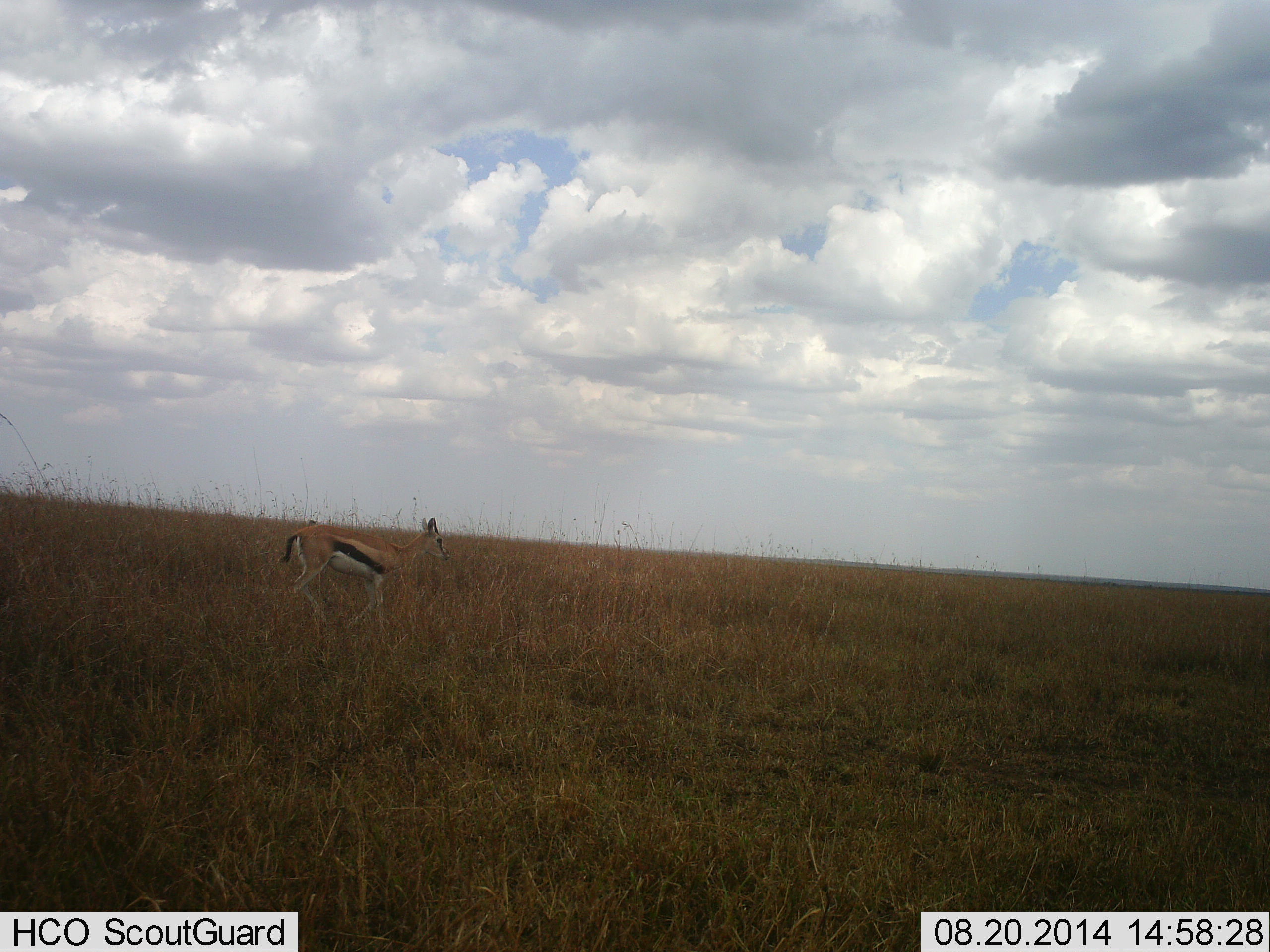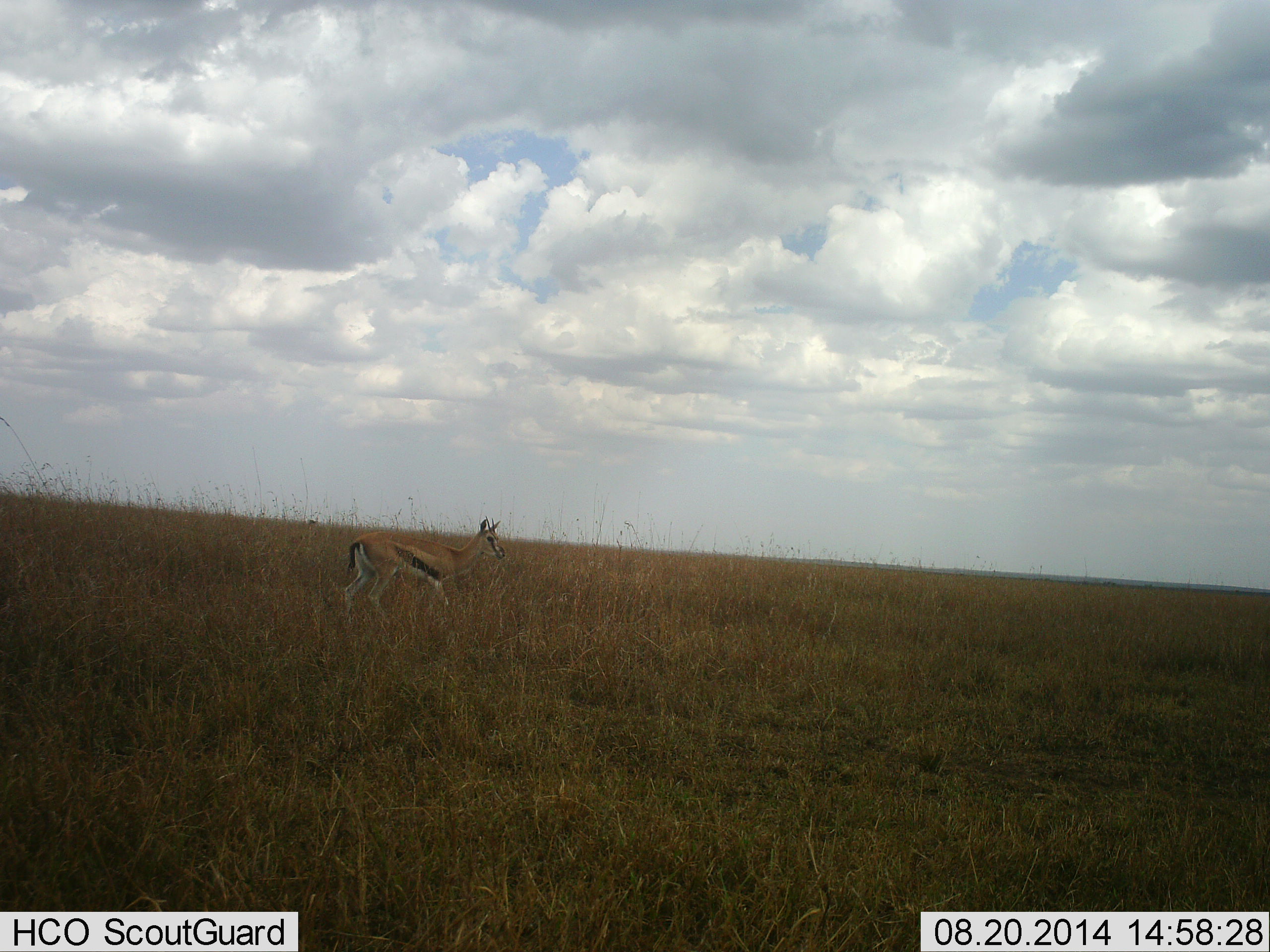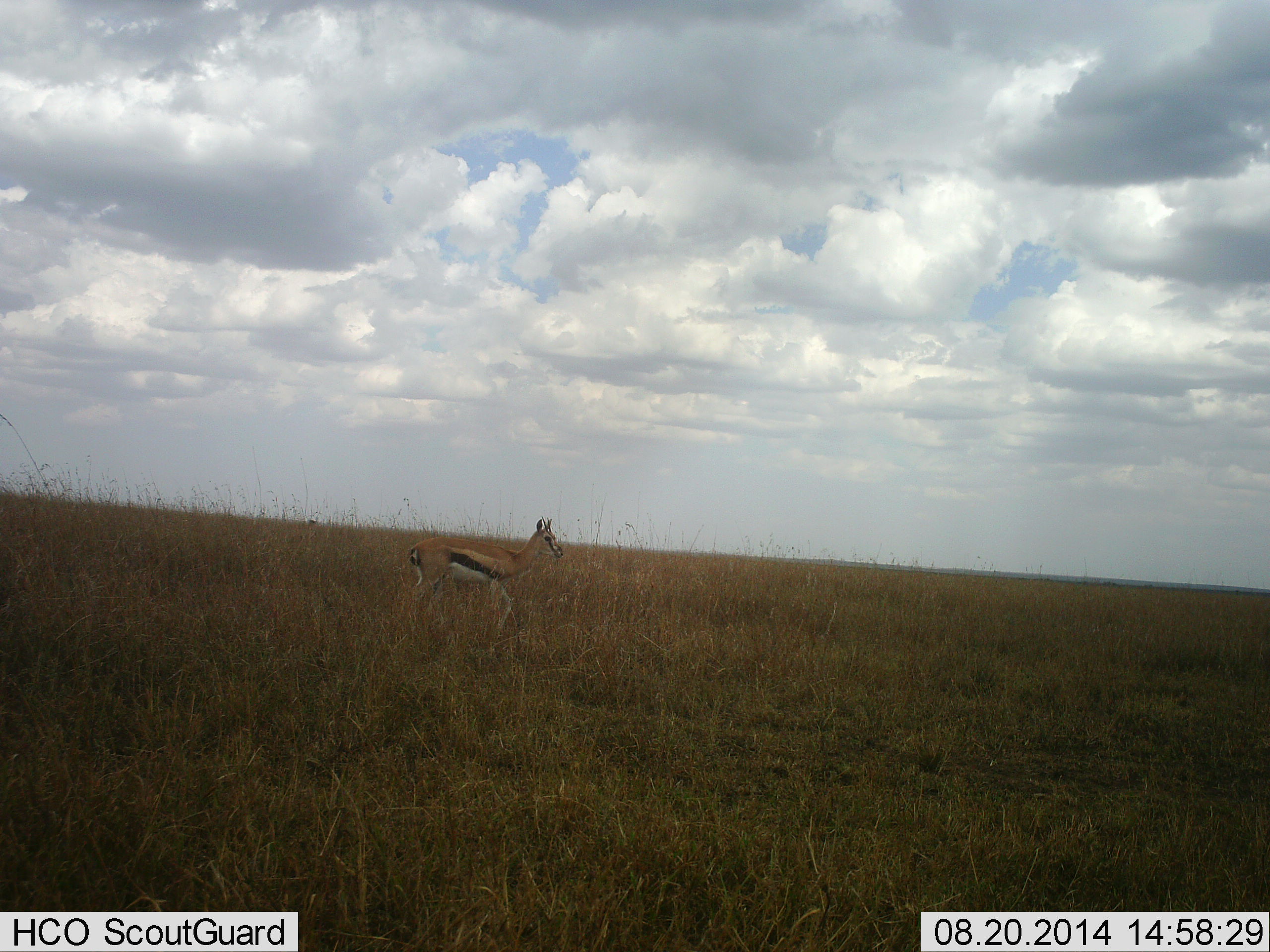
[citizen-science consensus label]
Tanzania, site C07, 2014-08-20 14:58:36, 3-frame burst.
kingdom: Animalia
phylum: Chordata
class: Mammalia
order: Artiodactyla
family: Bovidae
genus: Eudorcas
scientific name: Eudorcas thomsonii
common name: thomson's gazelle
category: gazellethomsons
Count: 1.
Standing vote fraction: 10%.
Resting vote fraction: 0%.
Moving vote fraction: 90%.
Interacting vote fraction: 0%.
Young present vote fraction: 0%.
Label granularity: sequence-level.